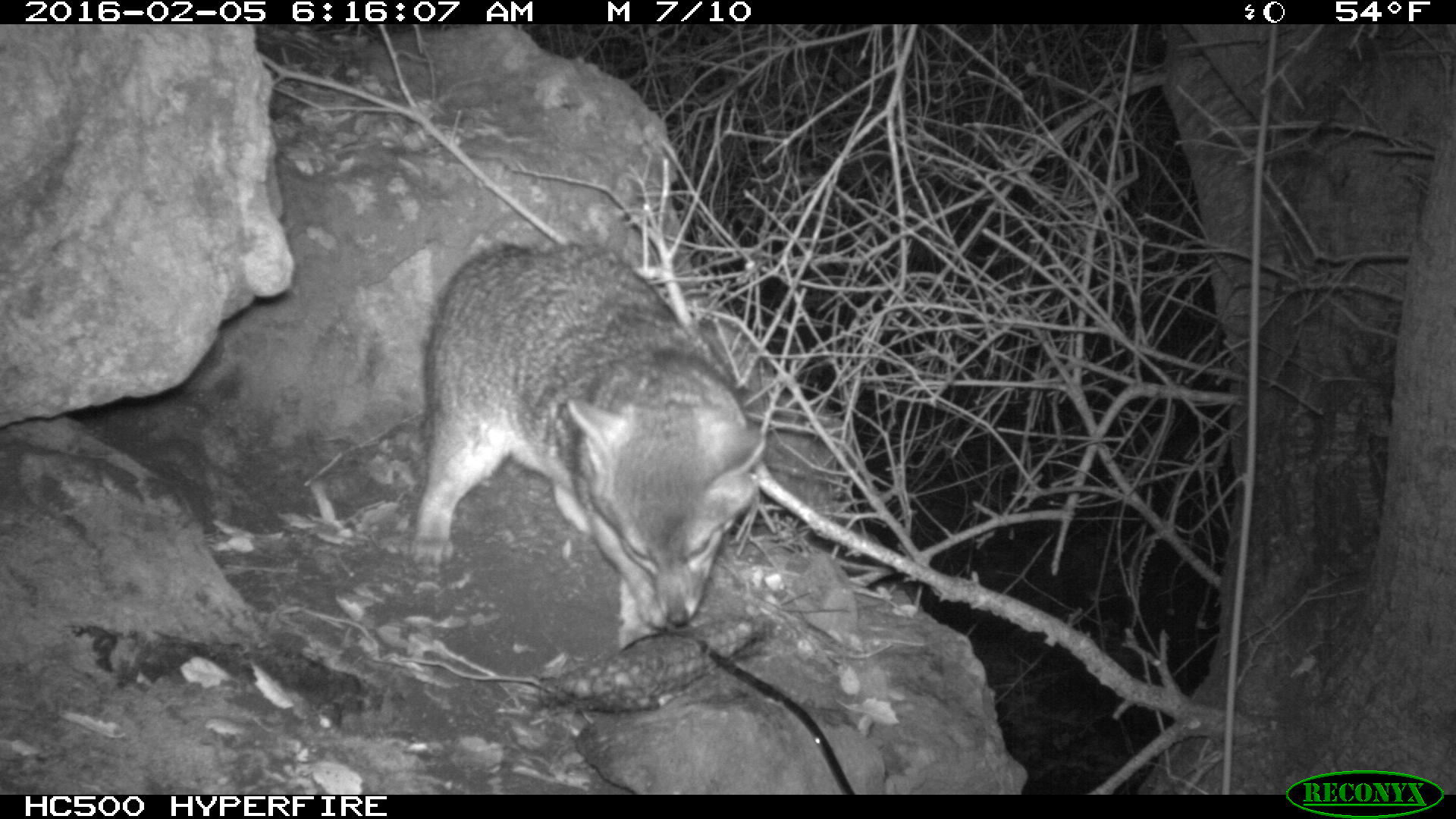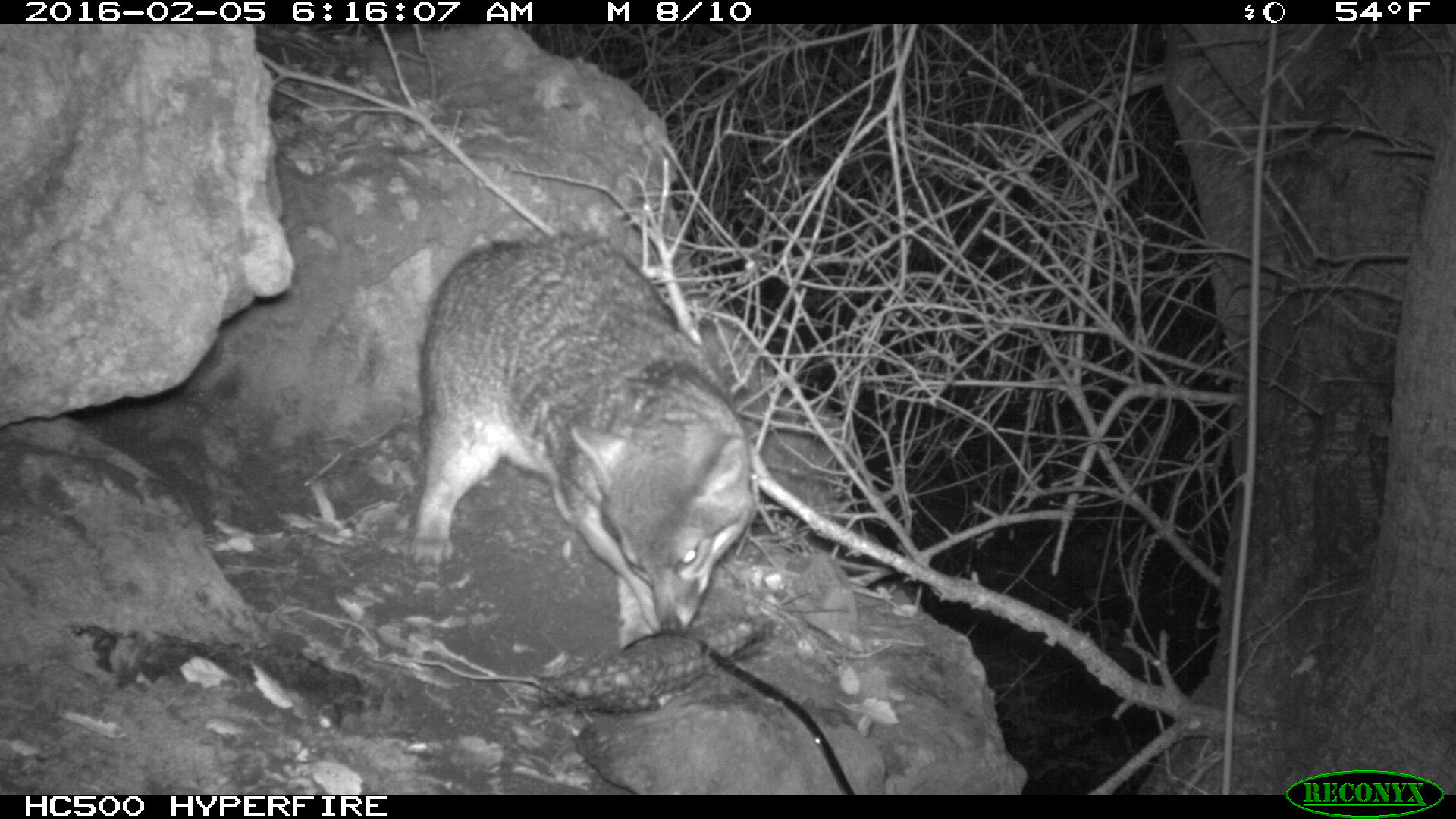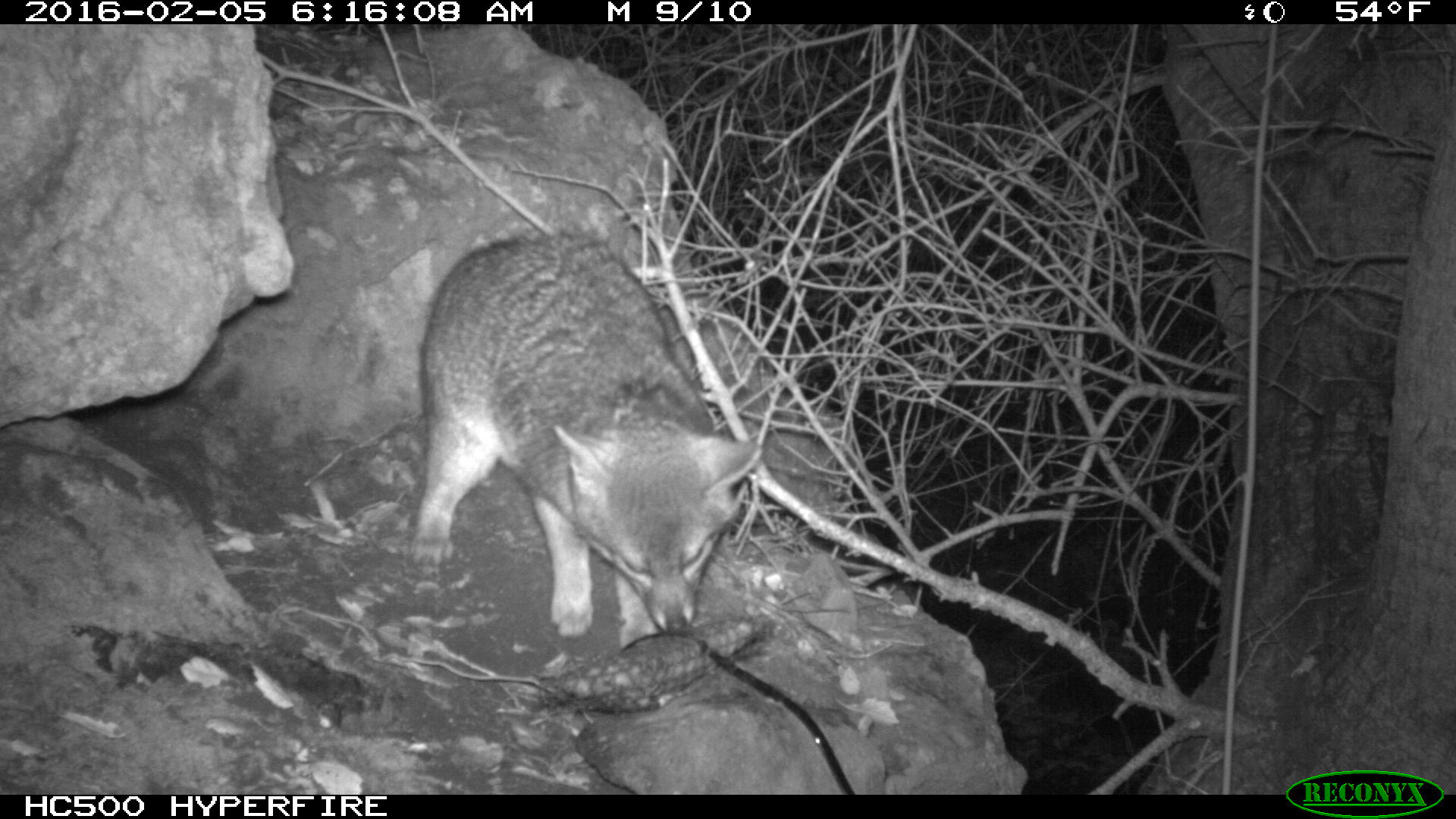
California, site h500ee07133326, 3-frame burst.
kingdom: Animalia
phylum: Chordata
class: Mammalia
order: Carnivora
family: Canidae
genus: Urocyon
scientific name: Urocyon littoralis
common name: island fox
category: fox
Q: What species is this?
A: Fox (island fox) (Urocyon littoralis).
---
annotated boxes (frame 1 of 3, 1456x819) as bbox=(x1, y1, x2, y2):
fox: bbox=(404, 246, 766, 648)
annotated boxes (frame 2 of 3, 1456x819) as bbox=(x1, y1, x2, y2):
fox: bbox=(407, 228, 760, 654)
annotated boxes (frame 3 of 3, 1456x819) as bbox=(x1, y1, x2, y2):
fox: bbox=(413, 236, 759, 648)